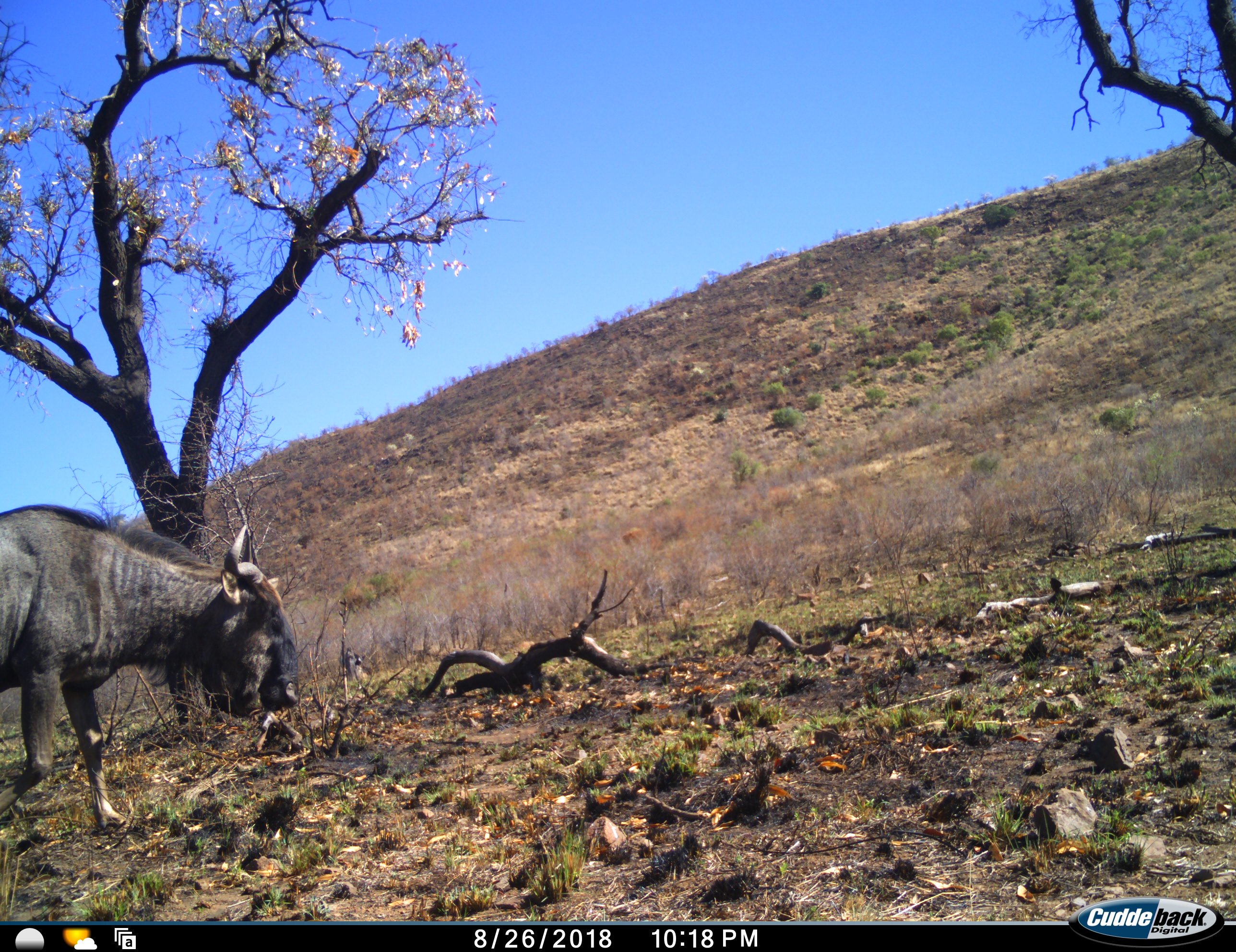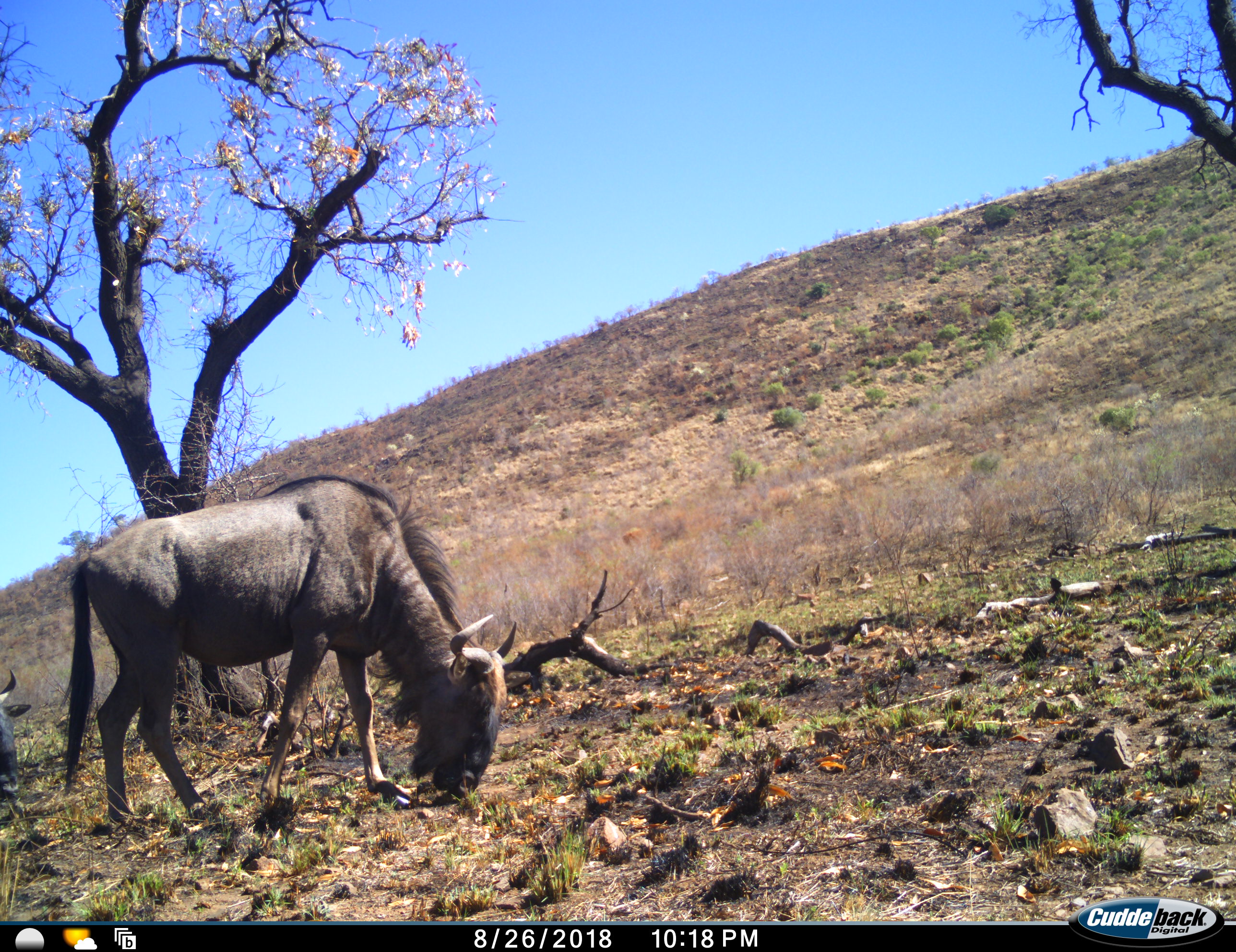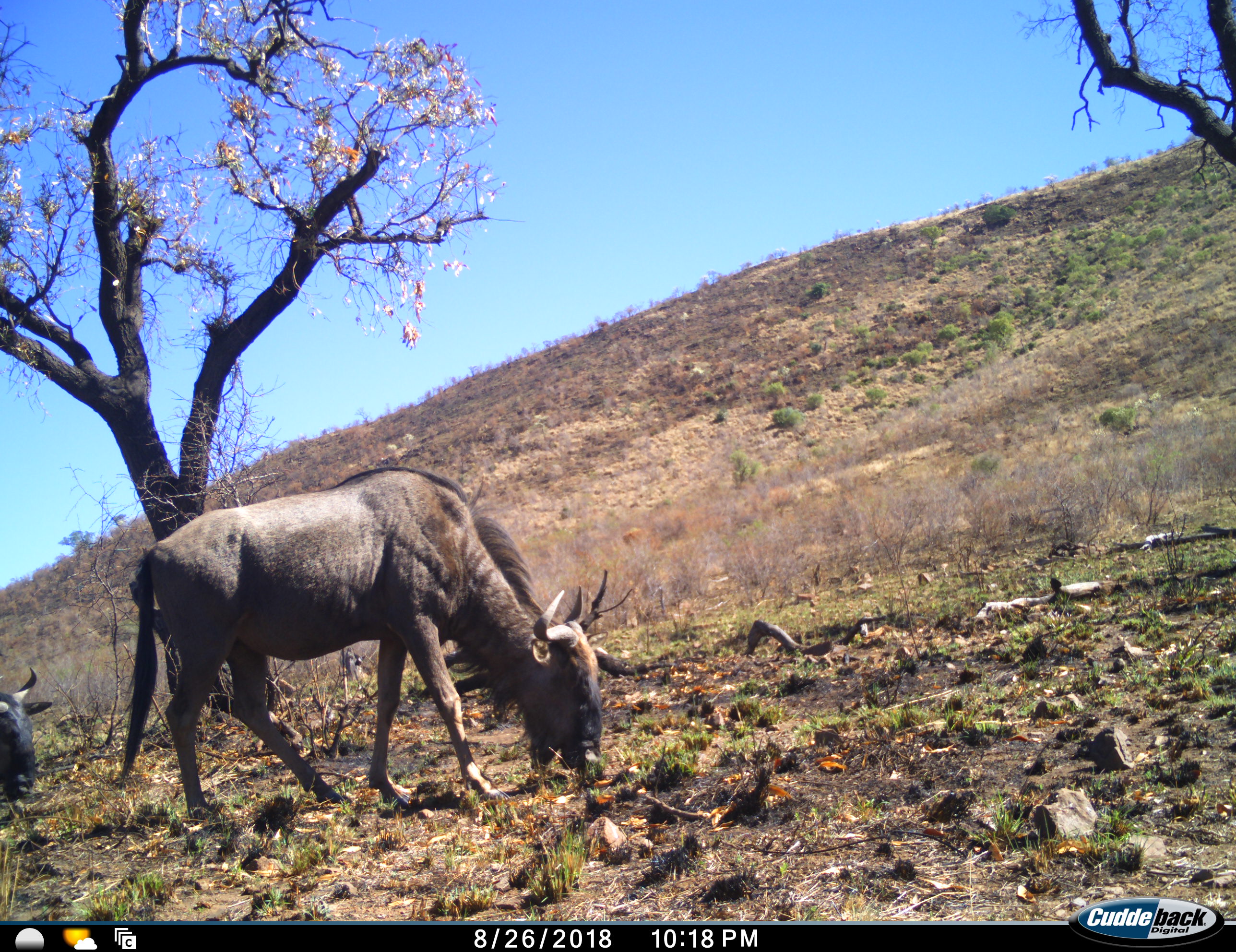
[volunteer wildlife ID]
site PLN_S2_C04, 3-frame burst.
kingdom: Animalia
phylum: Chordata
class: Mammalia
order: Artiodactyla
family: Bovidae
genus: Connochaetes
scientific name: Connochaetes taurinus taurinus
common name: blue wildebeest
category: wildebeestblue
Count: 2.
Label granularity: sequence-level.